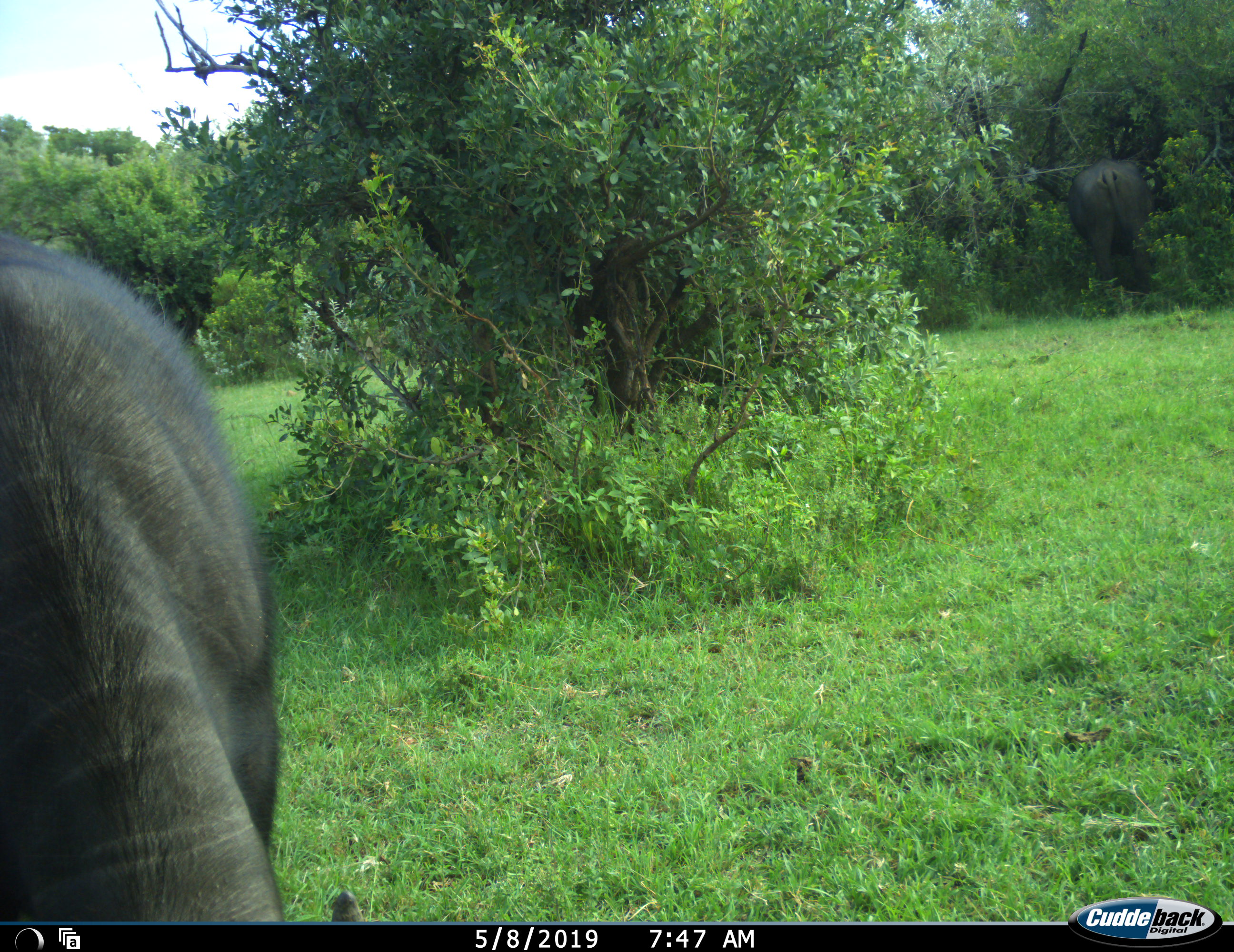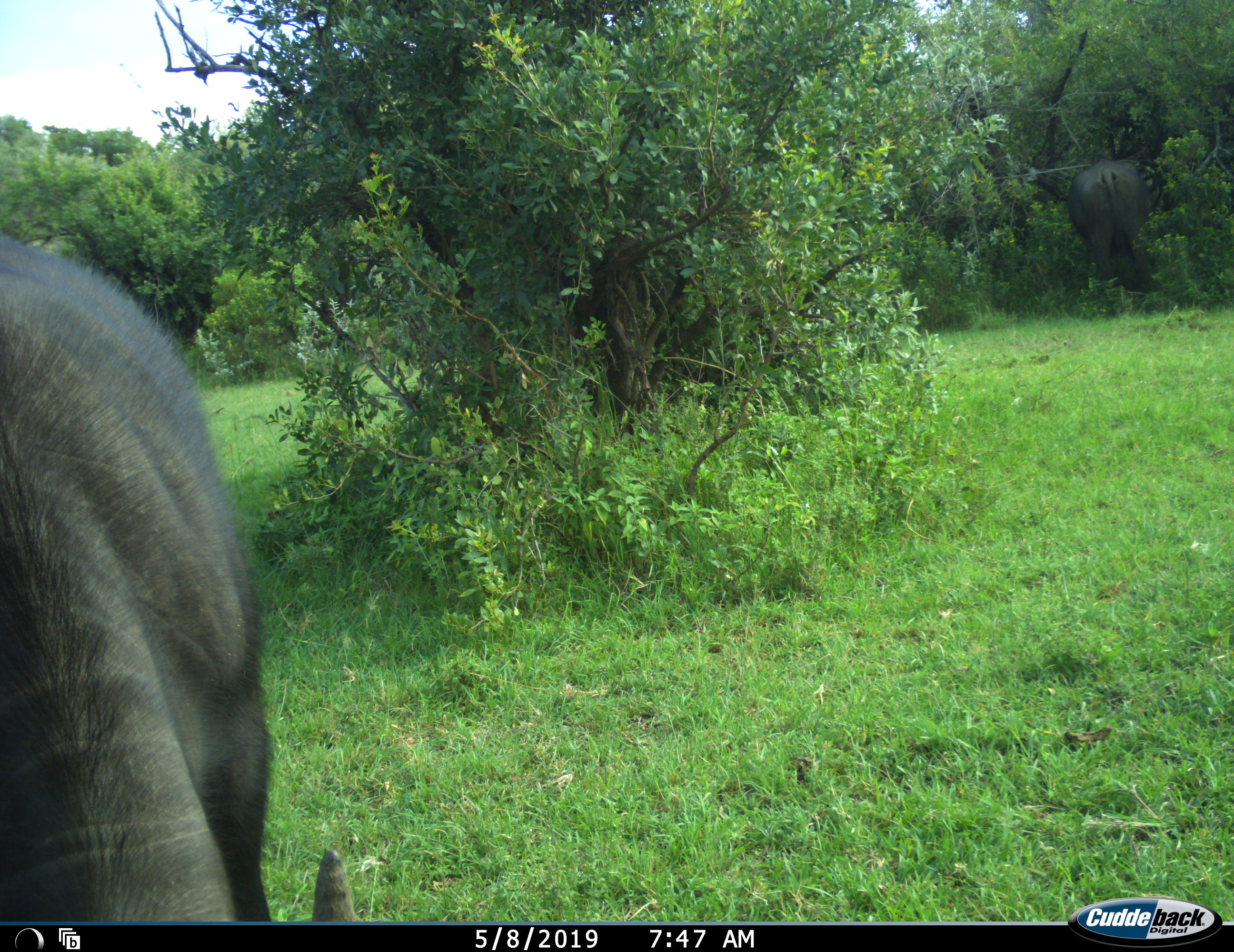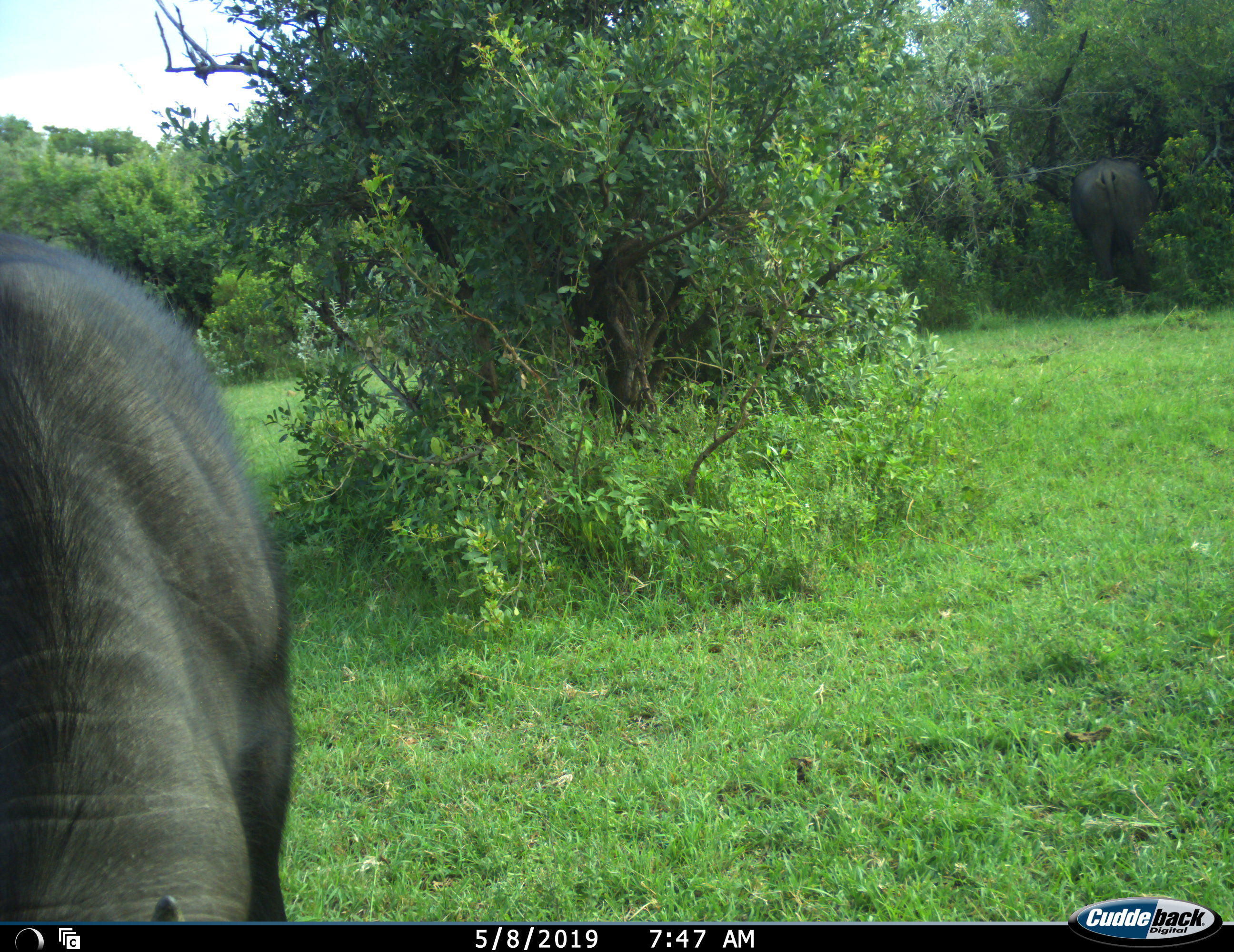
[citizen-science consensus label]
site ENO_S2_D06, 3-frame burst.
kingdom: Animalia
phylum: Chordata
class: Mammalia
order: Artiodactyla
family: Bovidae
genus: Syncerus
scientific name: Syncerus caffer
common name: african buffalo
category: buffalo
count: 2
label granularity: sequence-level